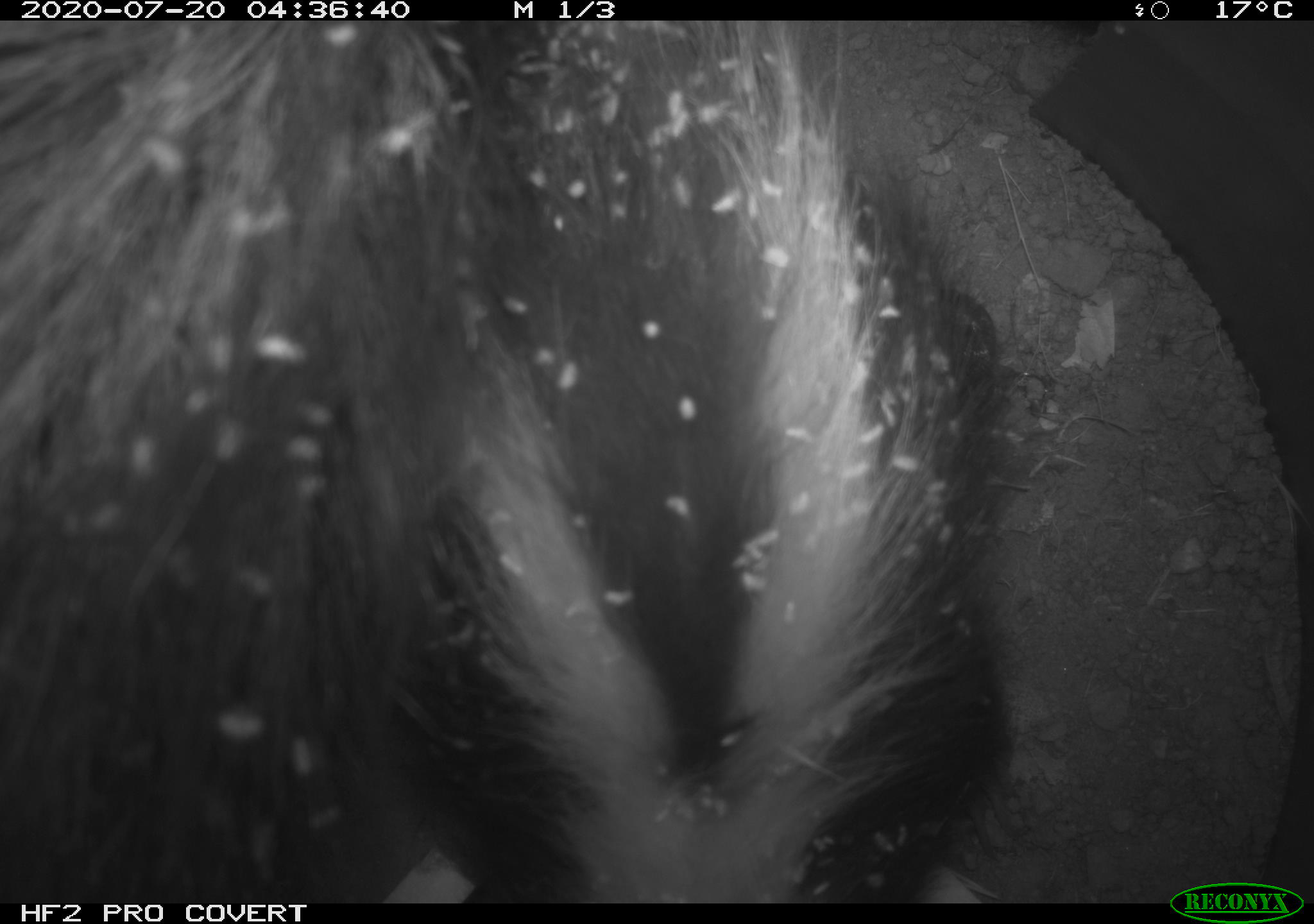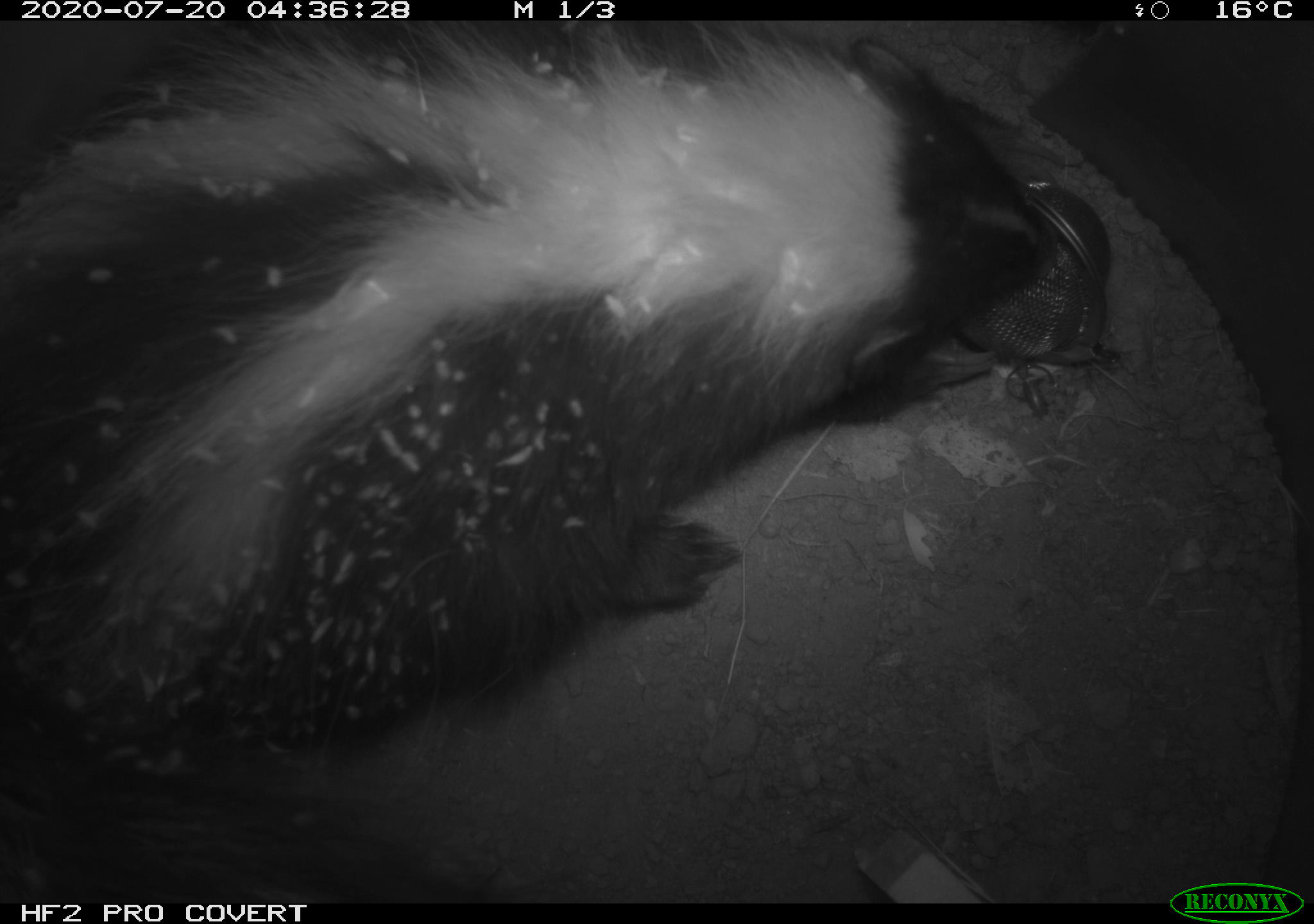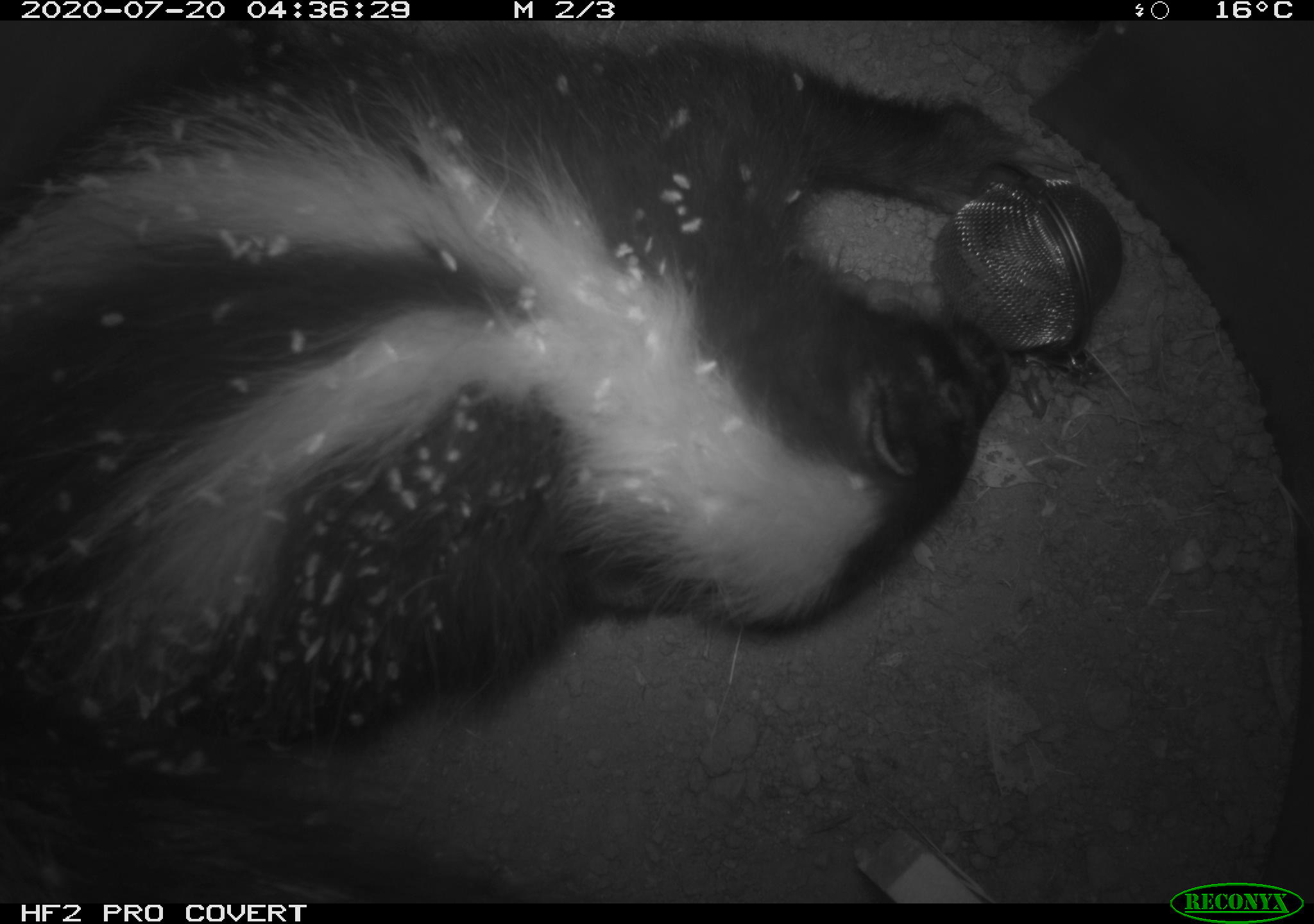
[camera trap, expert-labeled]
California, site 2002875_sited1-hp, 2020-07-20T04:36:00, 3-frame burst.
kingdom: Animalia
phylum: Chordata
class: Mammalia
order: Carnivora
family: Mephitidae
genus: Mephitis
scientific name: Mephitis mephitis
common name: striped skunk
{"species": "striped skunk (Mephitis mephitis)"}